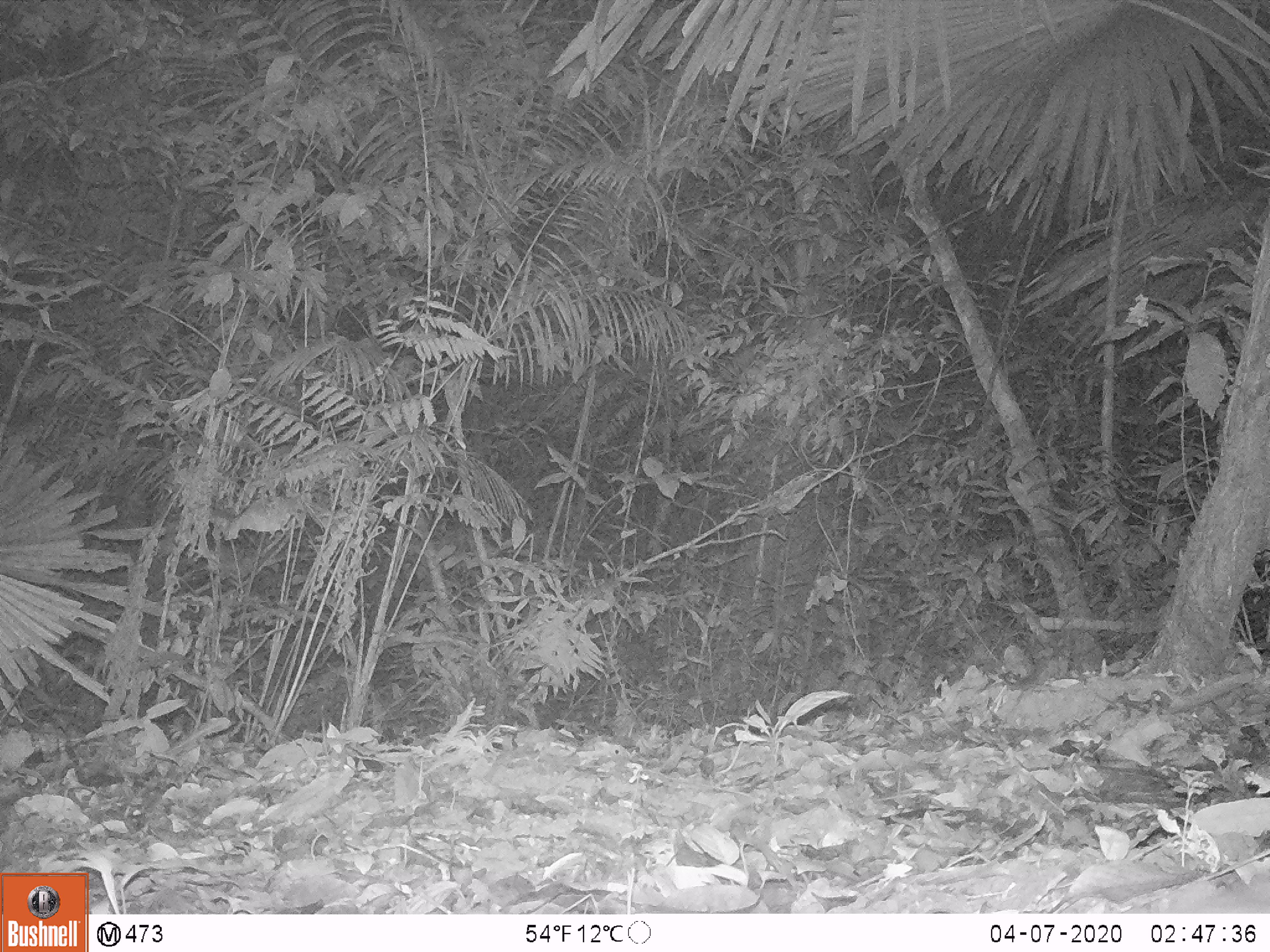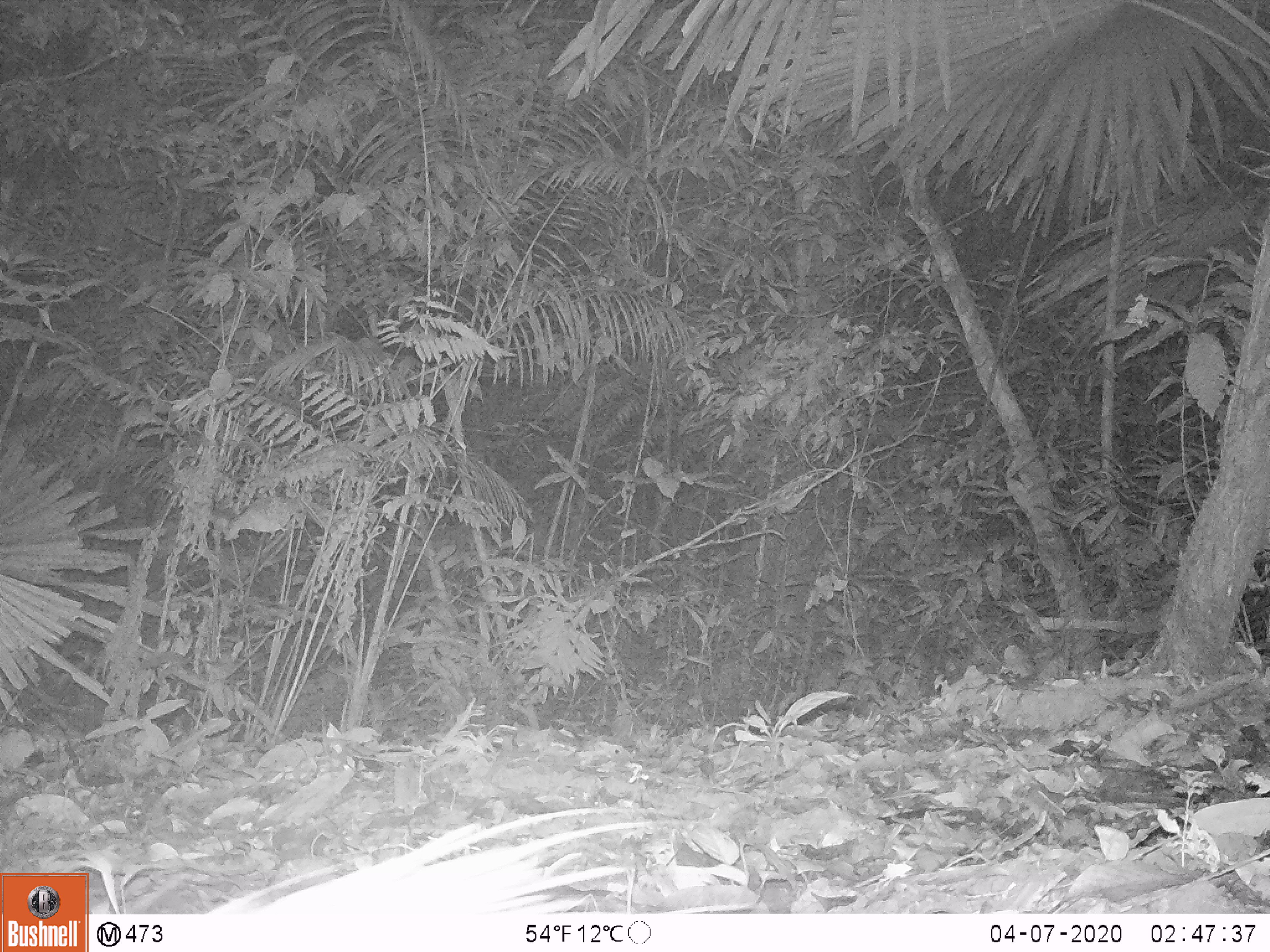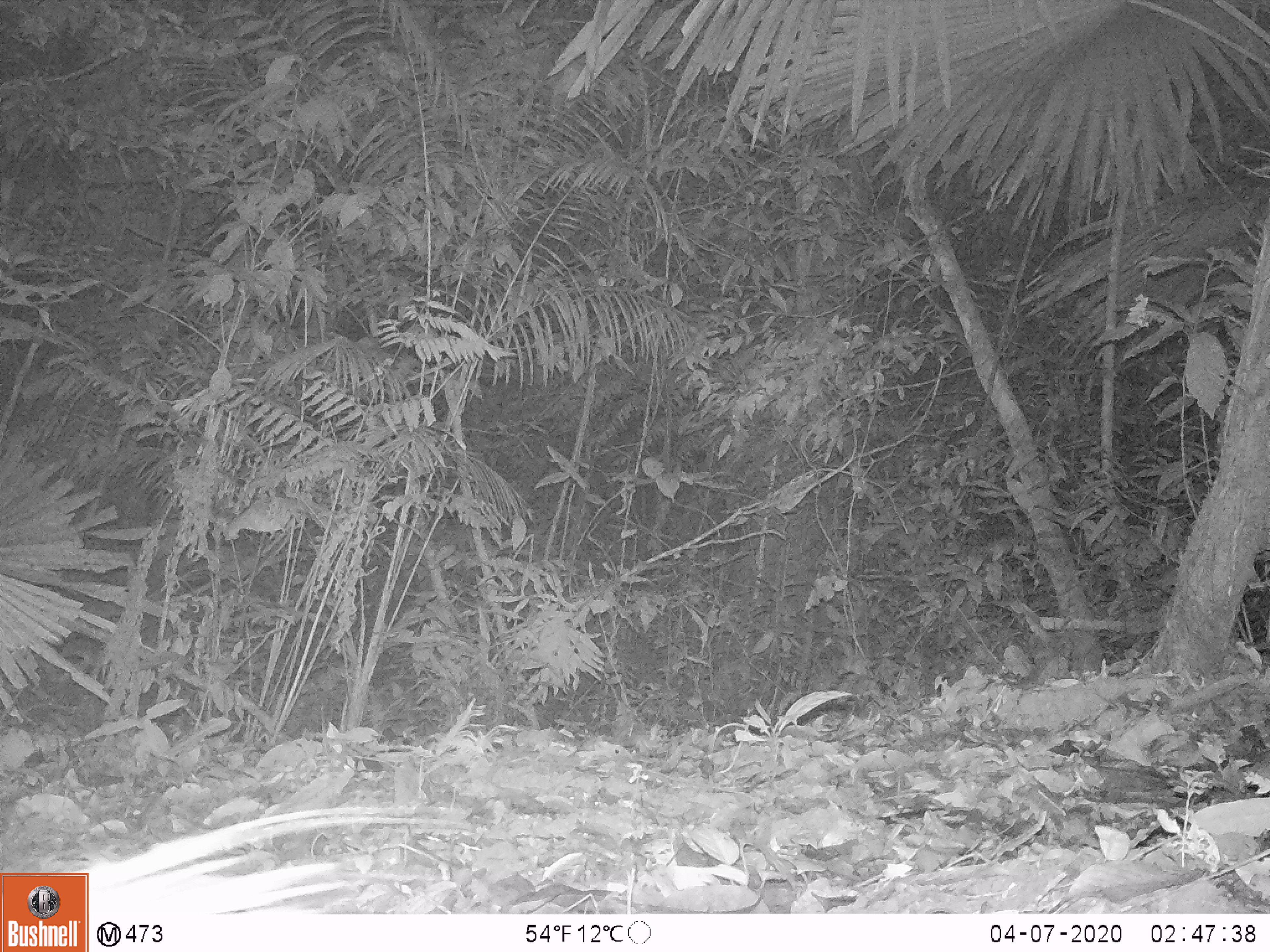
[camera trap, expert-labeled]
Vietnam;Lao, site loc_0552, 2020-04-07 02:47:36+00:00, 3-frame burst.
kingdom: Animalia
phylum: Chordata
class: Mammalia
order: Rodentia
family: Hystricidae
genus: Atherurus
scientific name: Atherurus macrourus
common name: asiatic brush-tailed porcupine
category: asiatic brush tailed porcupine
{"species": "asiatic brush tailed porcupine (asiatic brush-tailed porcupine) (Atherurus macrourus)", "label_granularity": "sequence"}